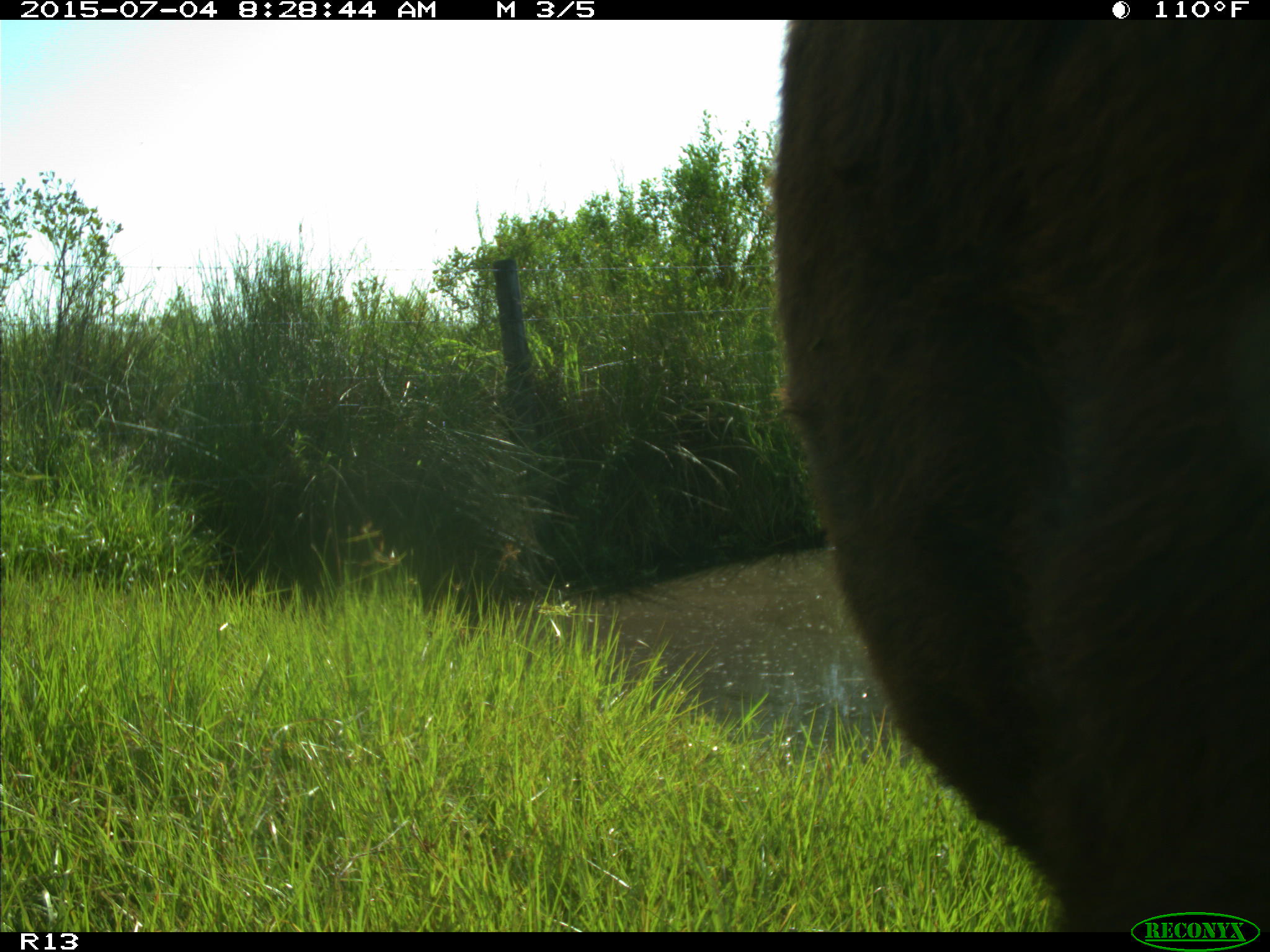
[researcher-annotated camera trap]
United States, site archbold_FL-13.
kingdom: Animalia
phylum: Chordata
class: Mammalia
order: Artiodactyla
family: Bovidae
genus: Bos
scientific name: Bos taurus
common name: domestic cow